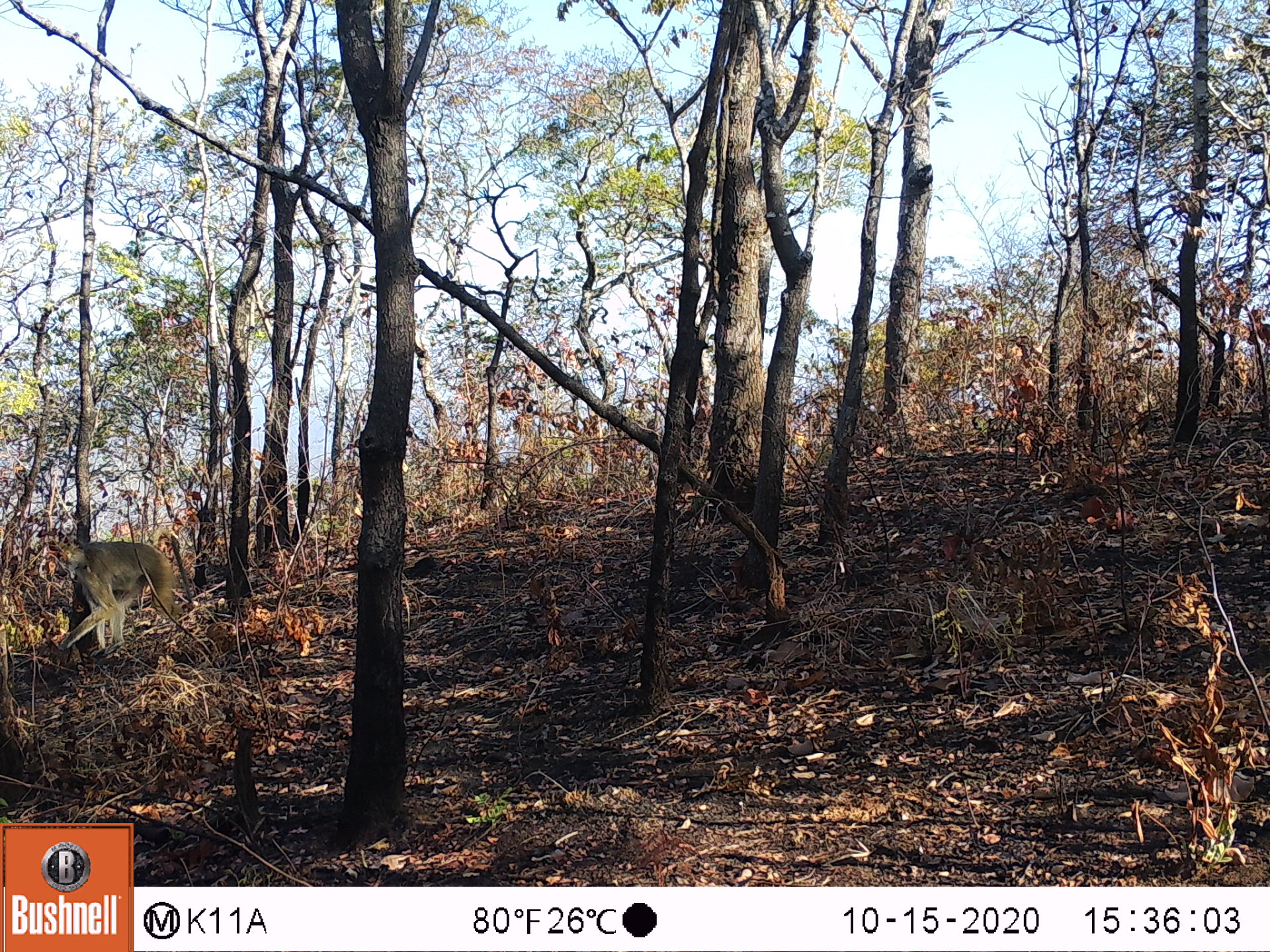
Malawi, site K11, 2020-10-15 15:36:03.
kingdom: Animalia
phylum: Chordata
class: Mammalia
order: Primates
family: Cercopithecidae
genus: Papio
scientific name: Papio cynocephalus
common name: yellow baboon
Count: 1.